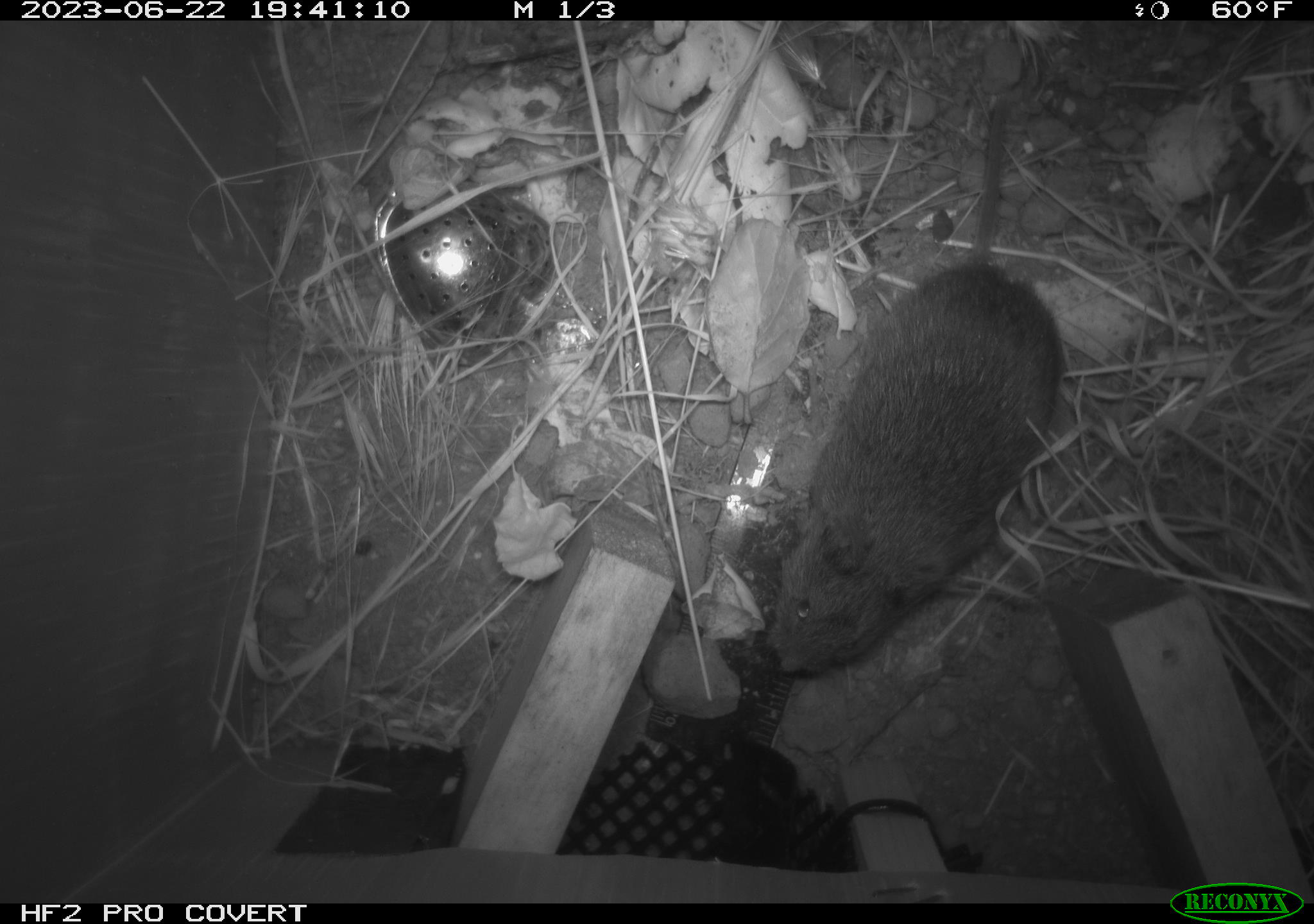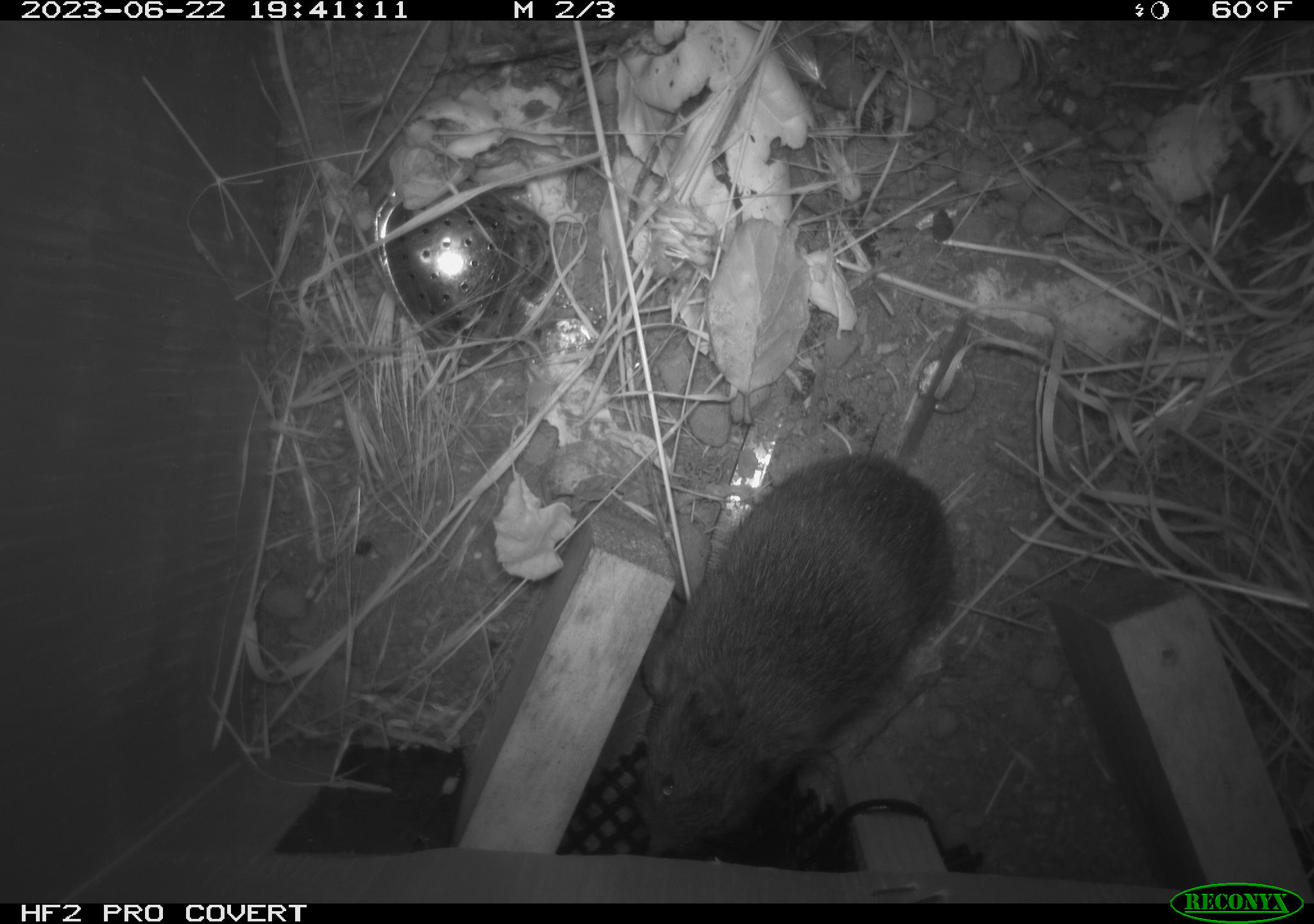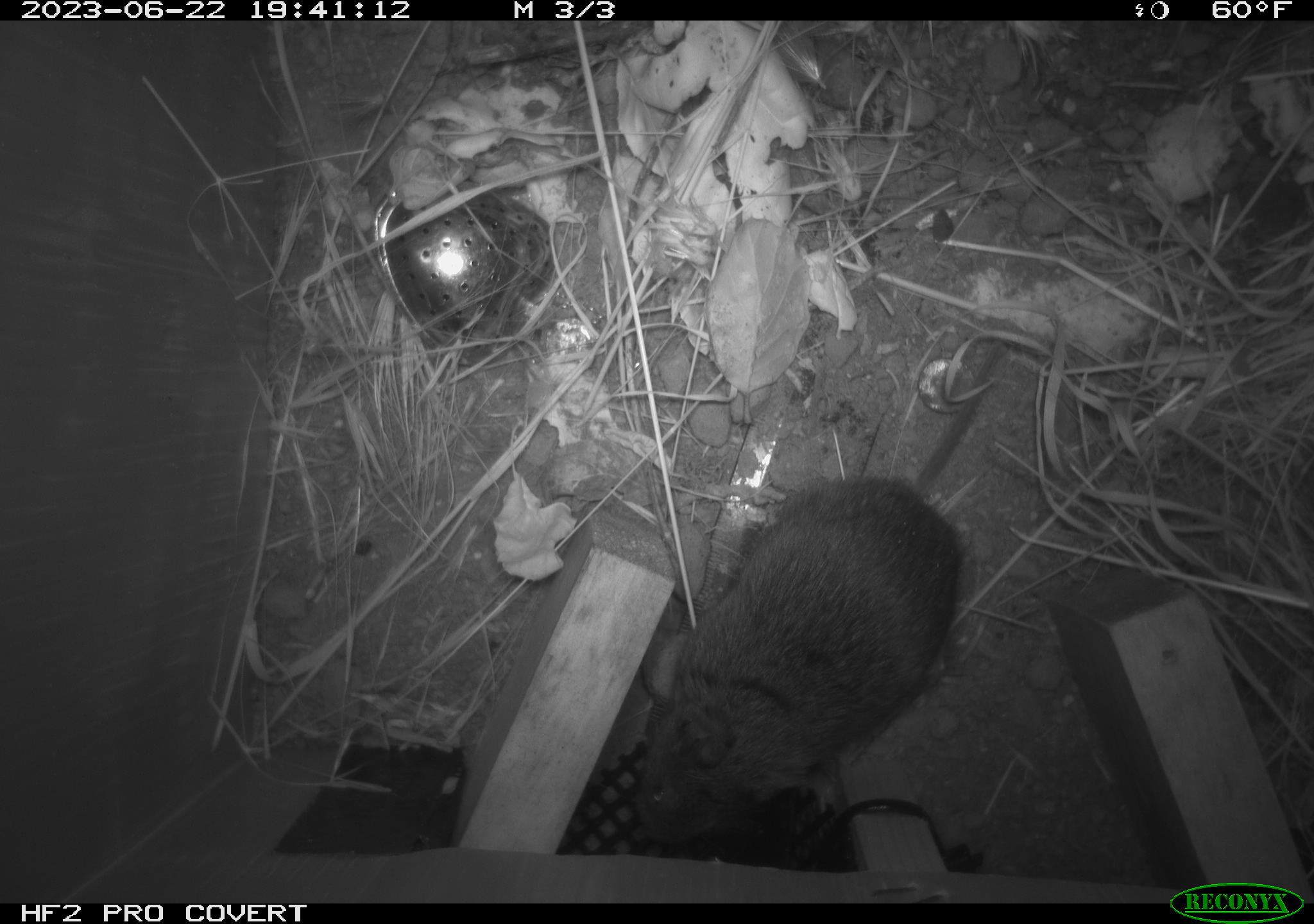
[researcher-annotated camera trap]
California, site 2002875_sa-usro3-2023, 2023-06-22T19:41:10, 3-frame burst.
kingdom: Animalia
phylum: Chordata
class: Mammalia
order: Rodentia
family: Cricetidae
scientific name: Arvicolinae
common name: voles, lemmings, and muskrats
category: arvicolinae subfamily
Arvicolinae subfamily (voles, lemmings, and muskrats) (Arvicolinae).